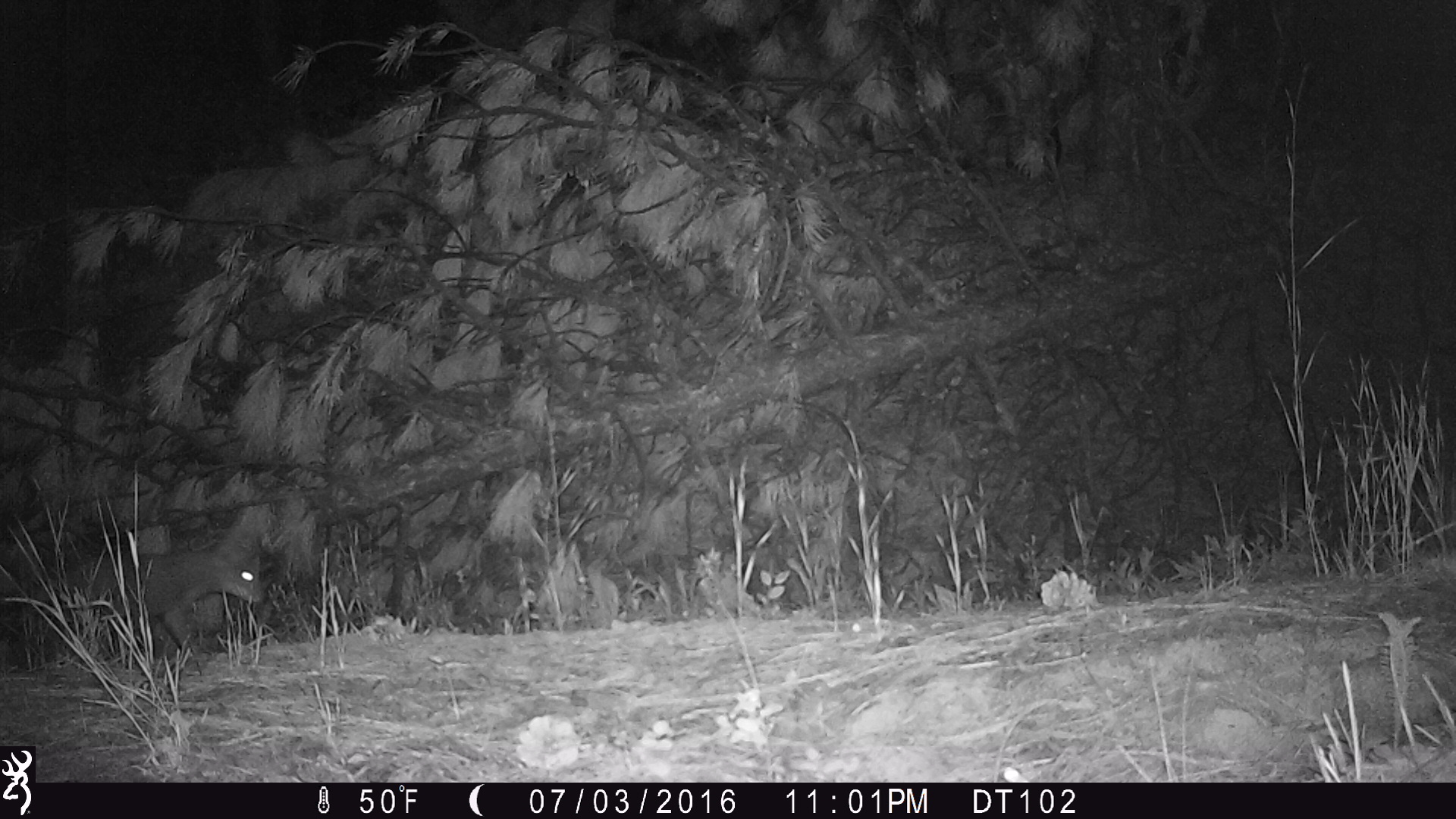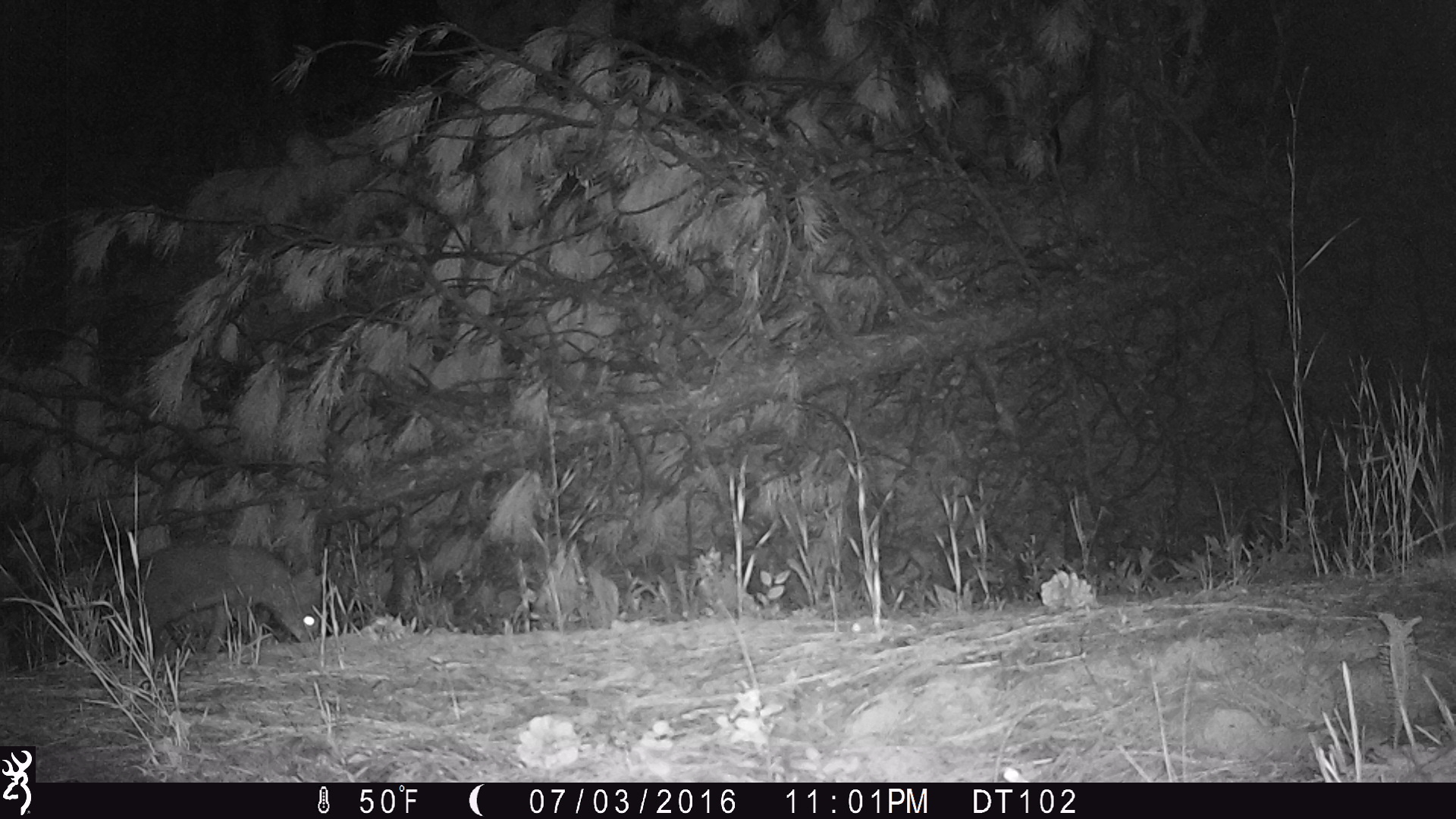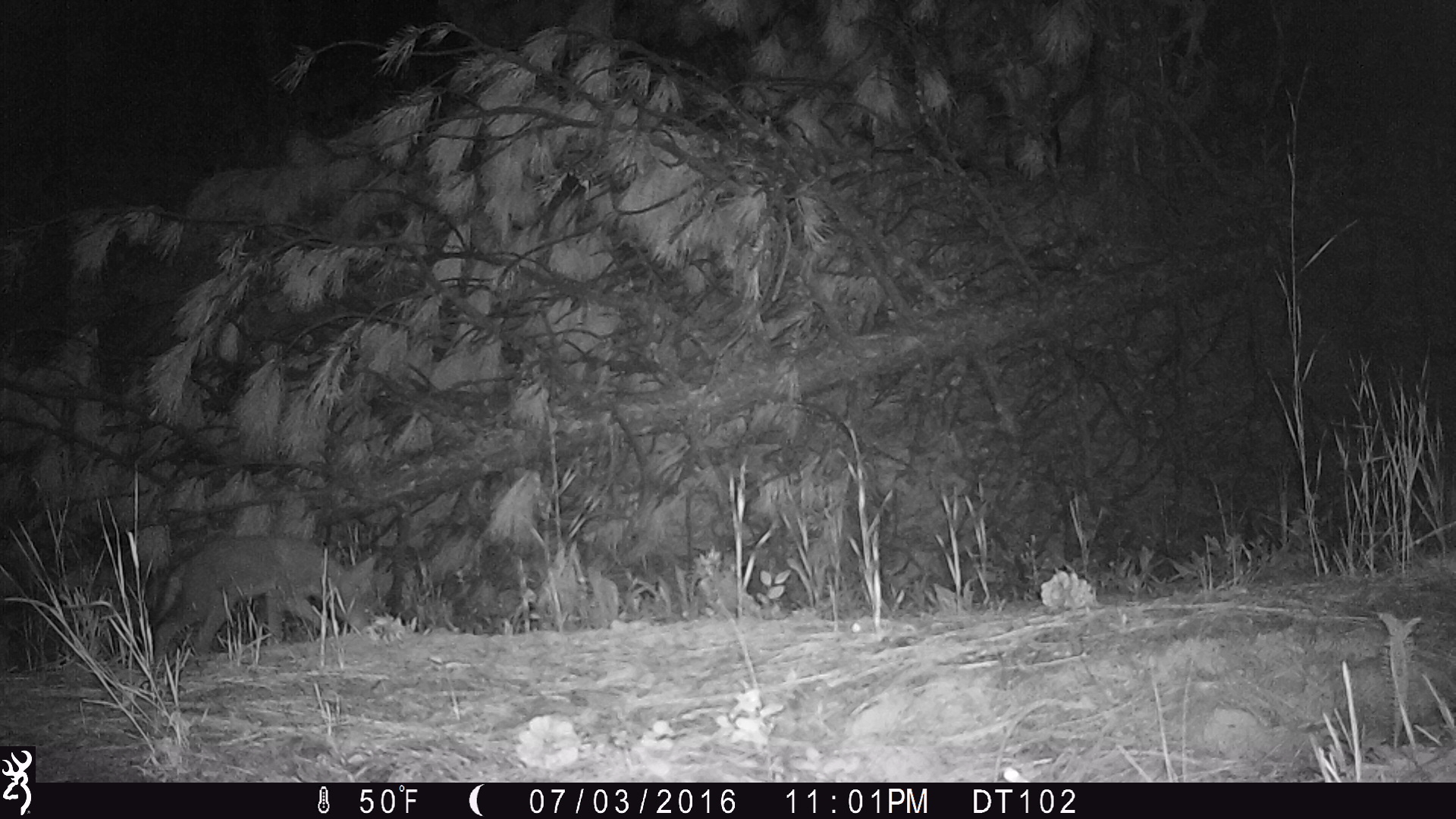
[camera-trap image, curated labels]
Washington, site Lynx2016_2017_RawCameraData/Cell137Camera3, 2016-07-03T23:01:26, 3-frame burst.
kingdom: Animalia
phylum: Chordata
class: Mammalia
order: Carnivora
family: Canidae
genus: Canis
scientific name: Canis latrans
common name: coyote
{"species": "Canis latrans (coyote)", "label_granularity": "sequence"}